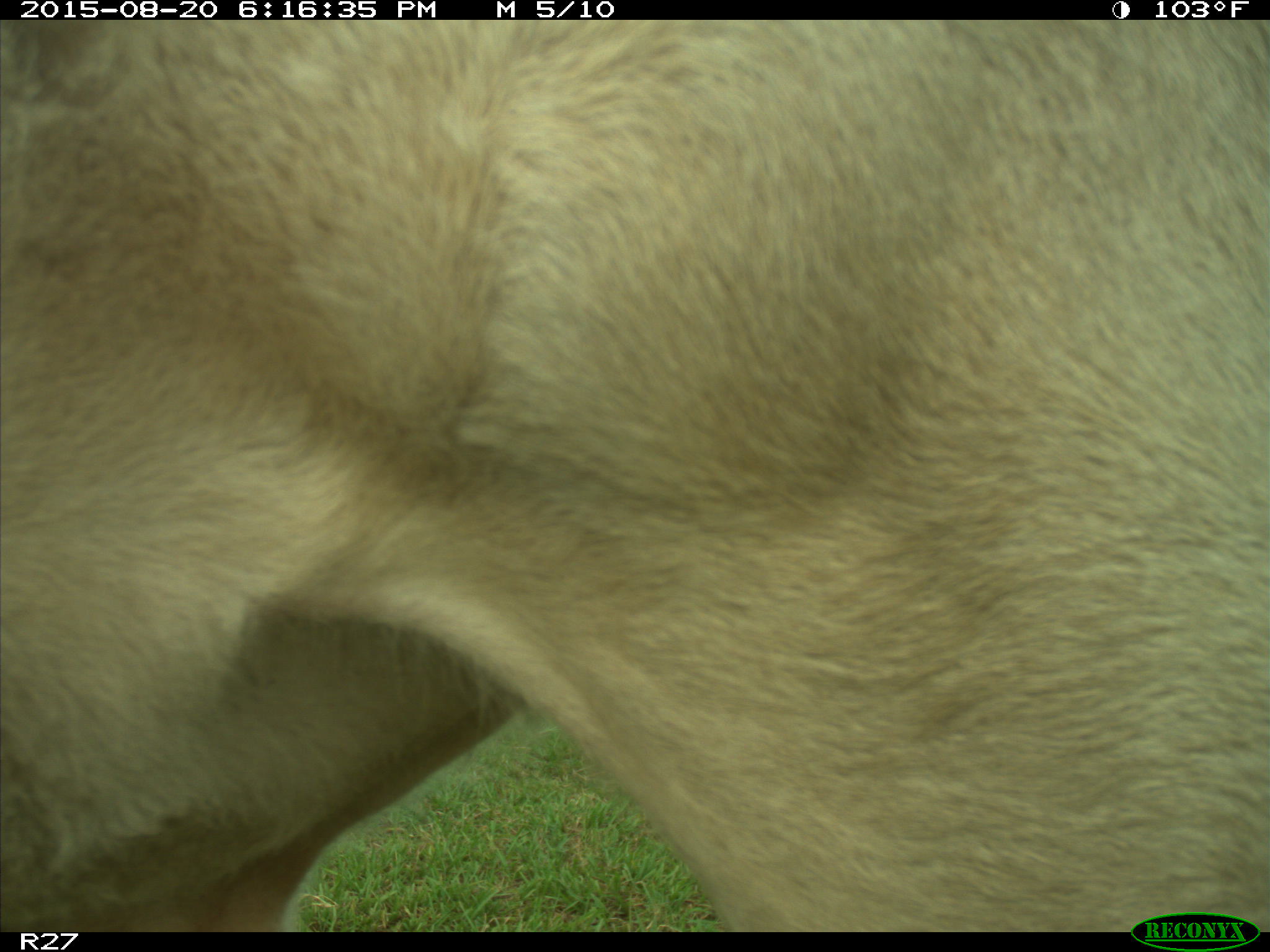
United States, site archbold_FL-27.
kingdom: Animalia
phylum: Chordata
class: Mammalia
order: Artiodactyla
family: Bovidae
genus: Bos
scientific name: Bos taurus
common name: domestic cow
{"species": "Bos taurus (domestic cow)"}